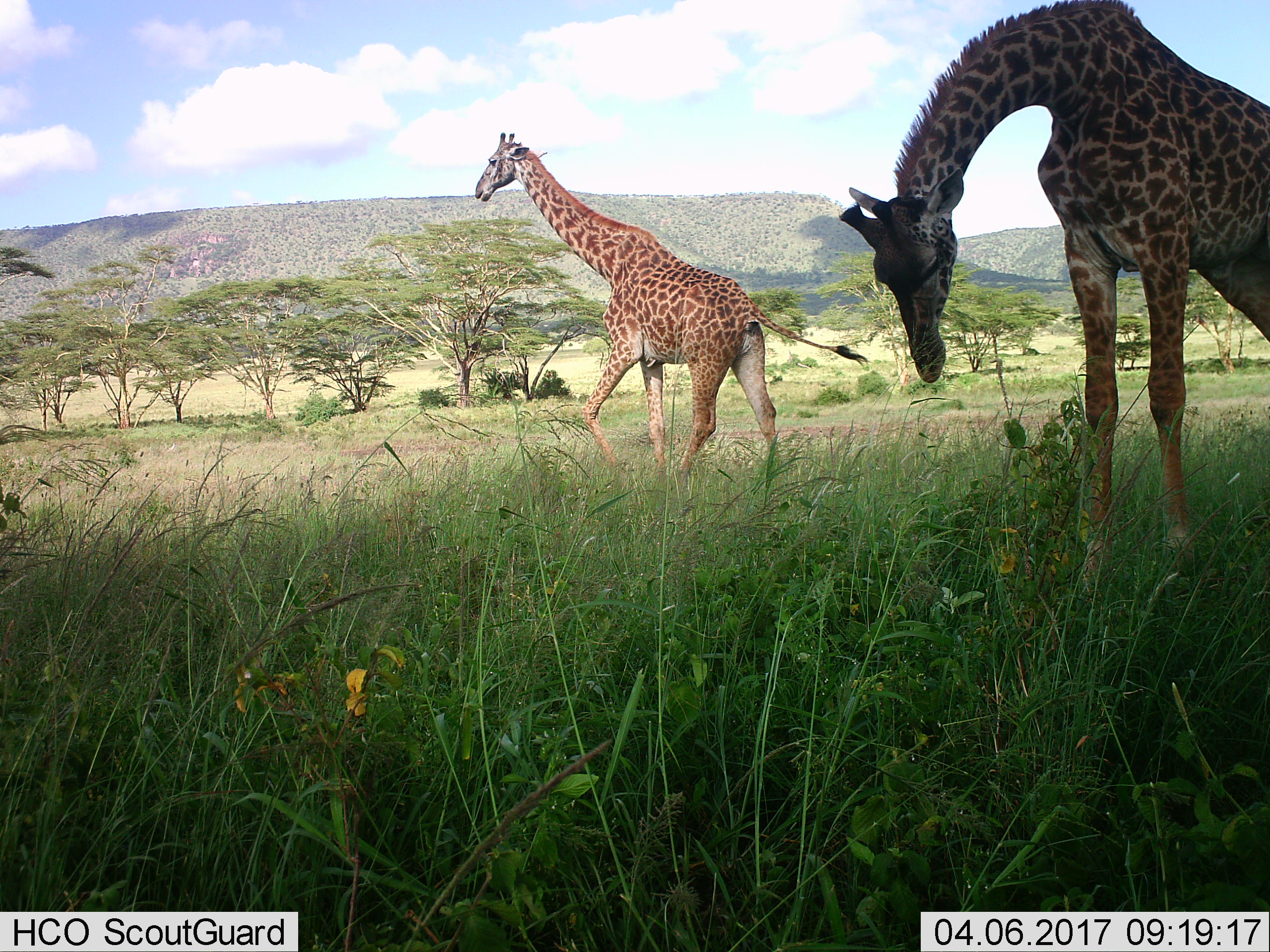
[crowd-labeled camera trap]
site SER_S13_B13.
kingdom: Animalia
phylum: Chordata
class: Mammalia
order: Artiodactyla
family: Giraffidae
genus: Giraffa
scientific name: Giraffa camelopardalis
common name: giraffe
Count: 2.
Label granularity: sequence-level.